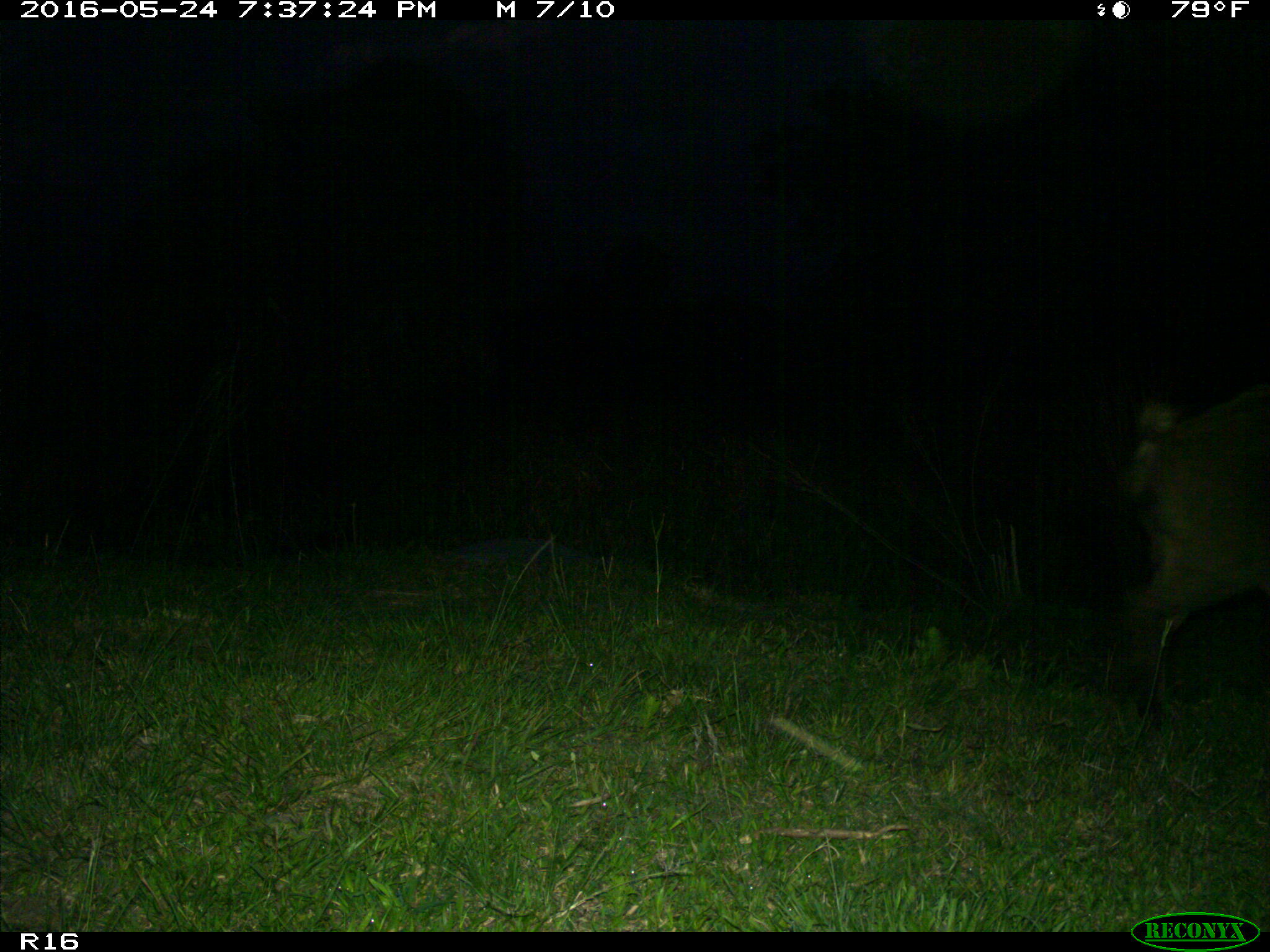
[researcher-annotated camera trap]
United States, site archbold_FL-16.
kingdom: Animalia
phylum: Chordata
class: Mammalia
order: Artiodactyla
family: Suidae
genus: Sus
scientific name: Sus scrofa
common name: wild boar